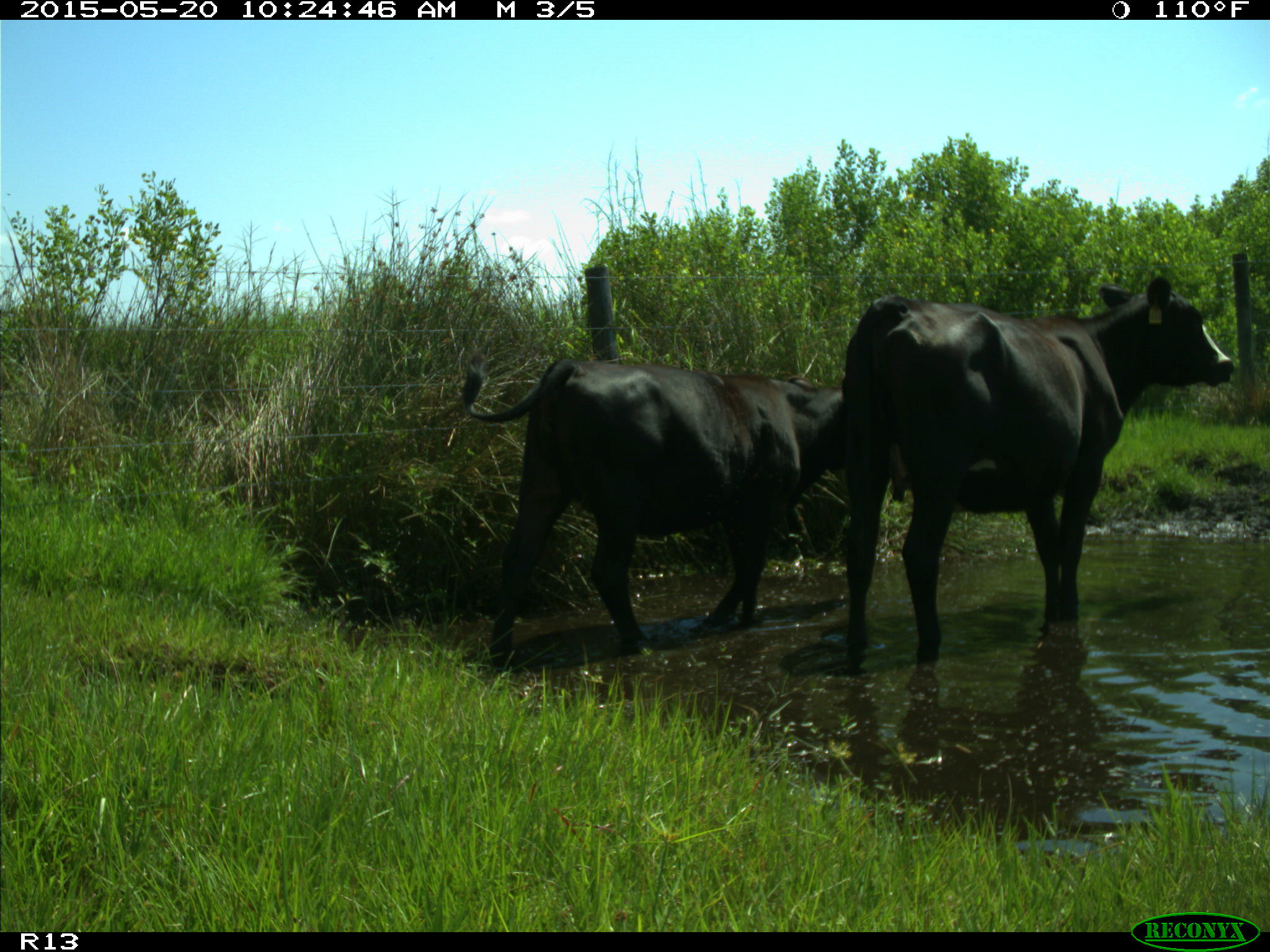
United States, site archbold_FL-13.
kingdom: Animalia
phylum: Chordata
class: Mammalia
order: Artiodactyla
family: Bovidae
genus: Bos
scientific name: Bos taurus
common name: domestic cow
Bos taurus (domestic cow).